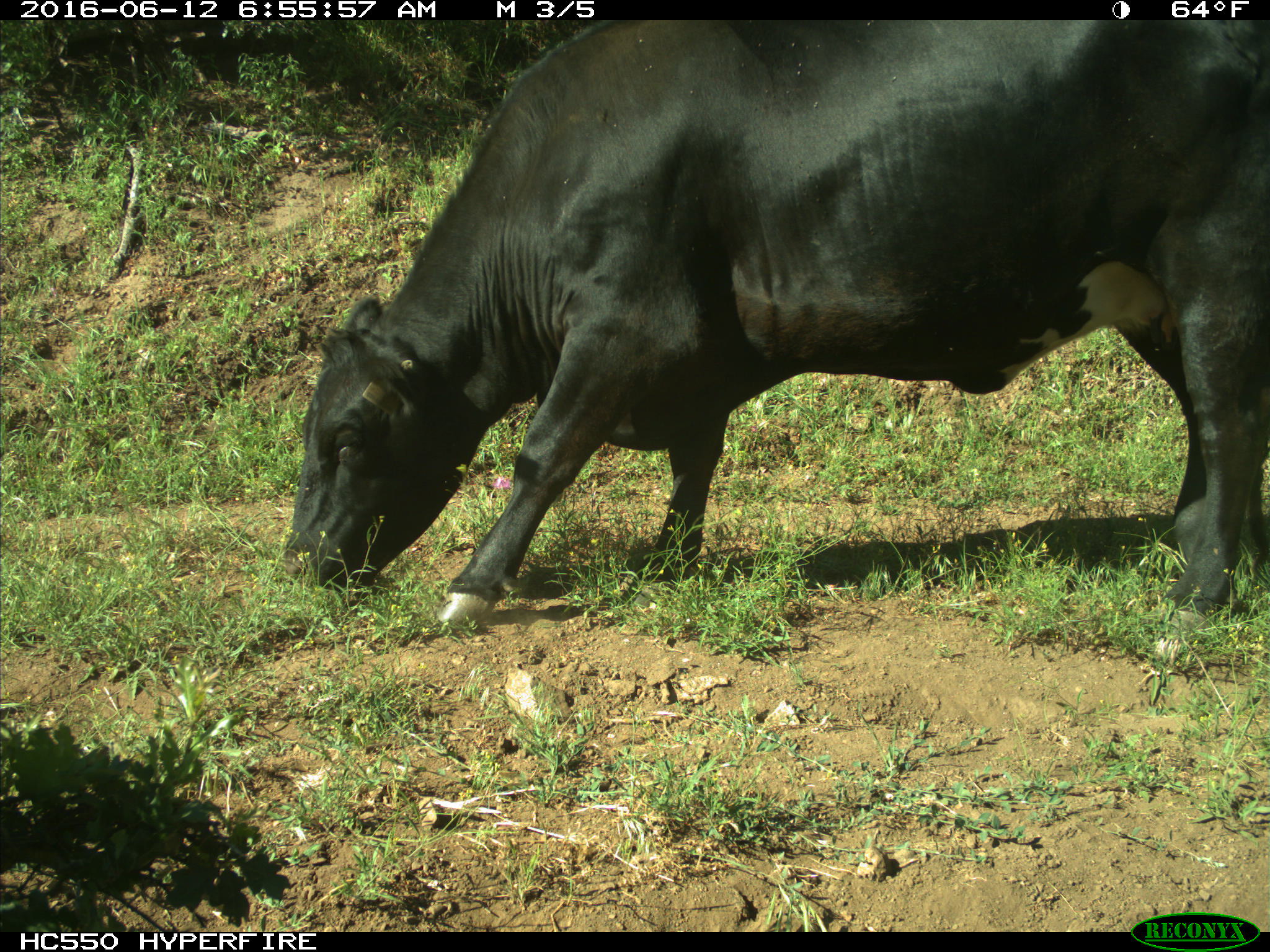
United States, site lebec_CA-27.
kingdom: Animalia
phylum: Chordata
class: Mammalia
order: Artiodactyla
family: Bovidae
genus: Bos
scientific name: Bos taurus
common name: domestic cow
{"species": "Bos taurus (domestic cow)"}